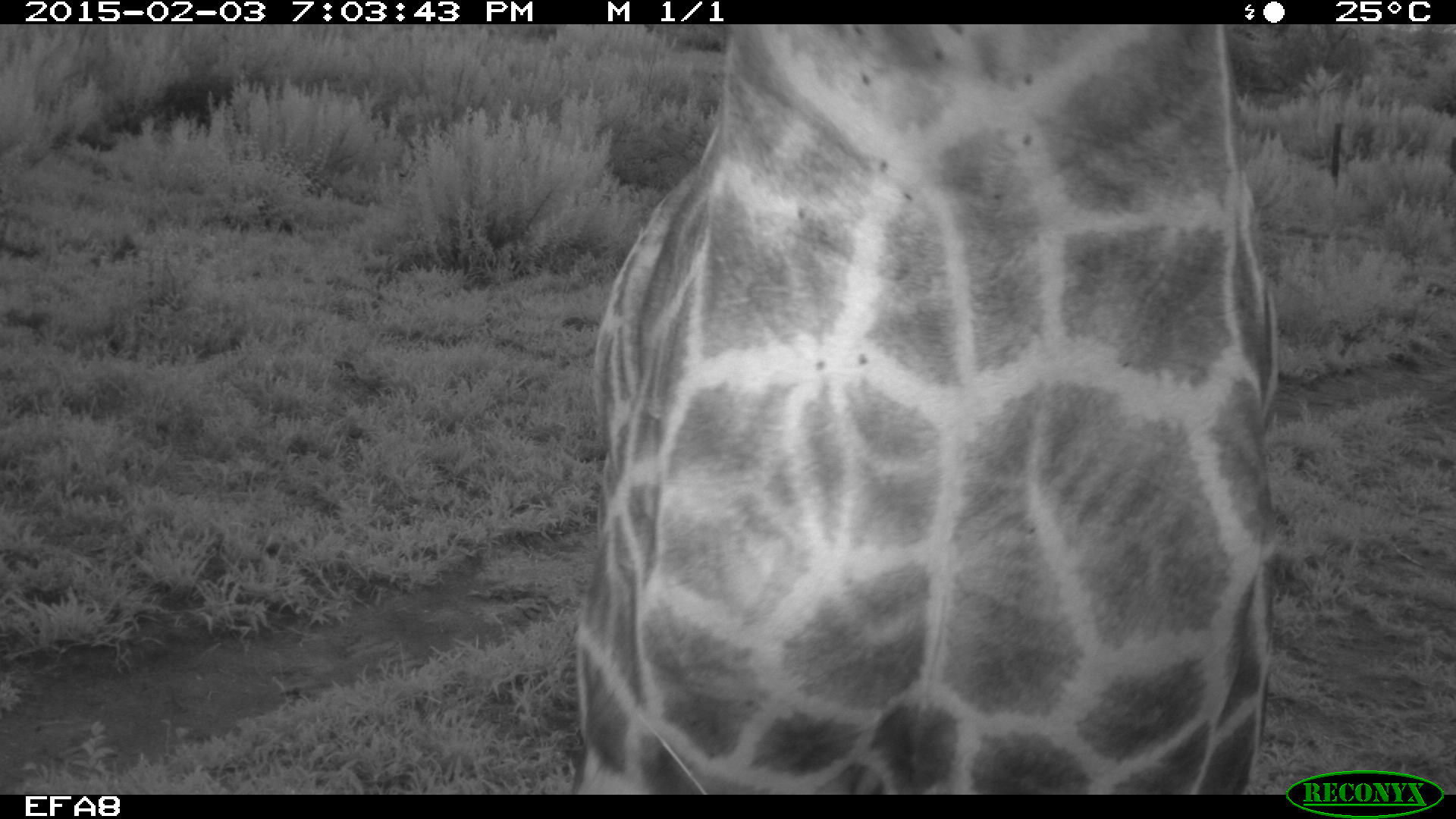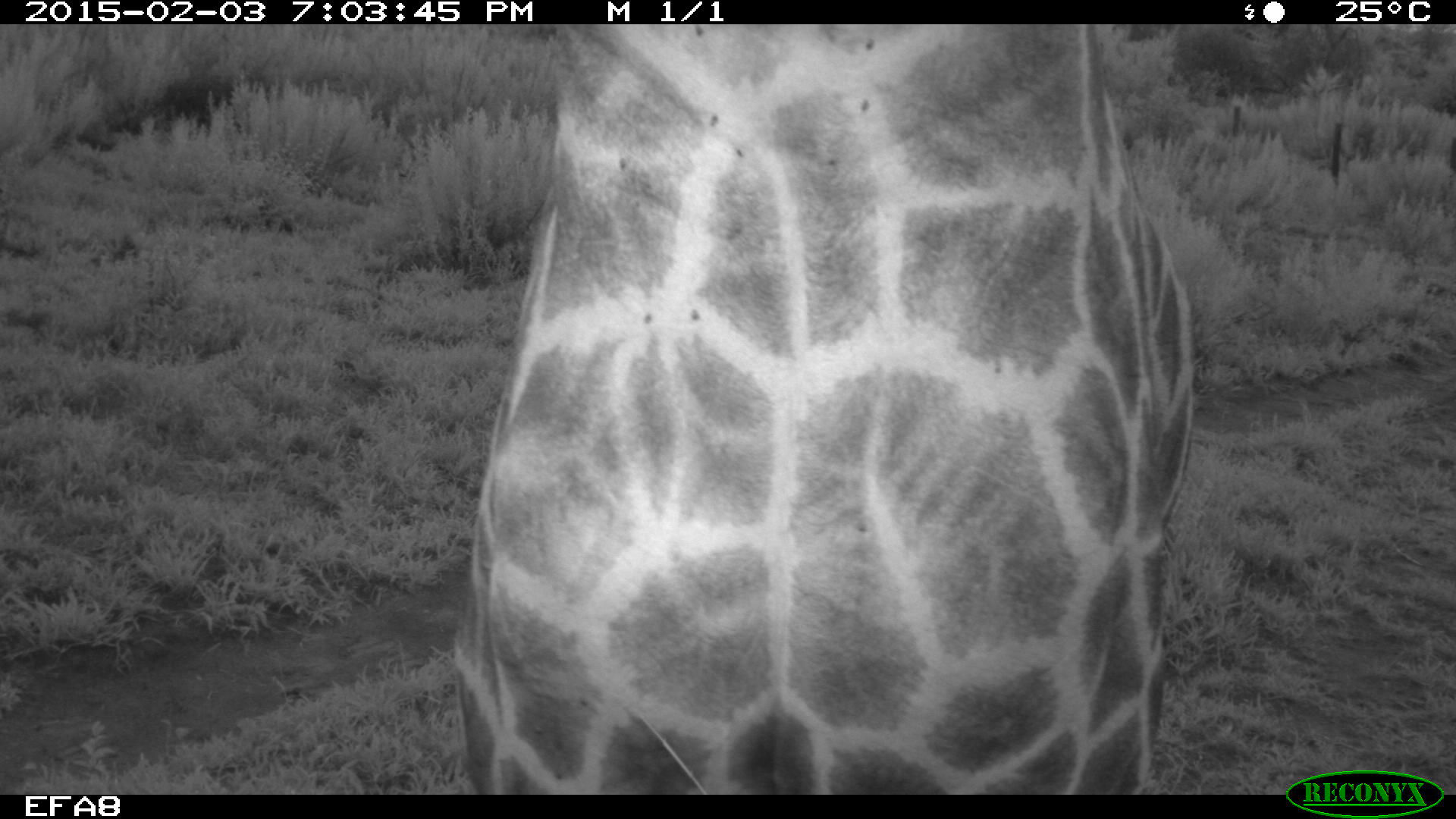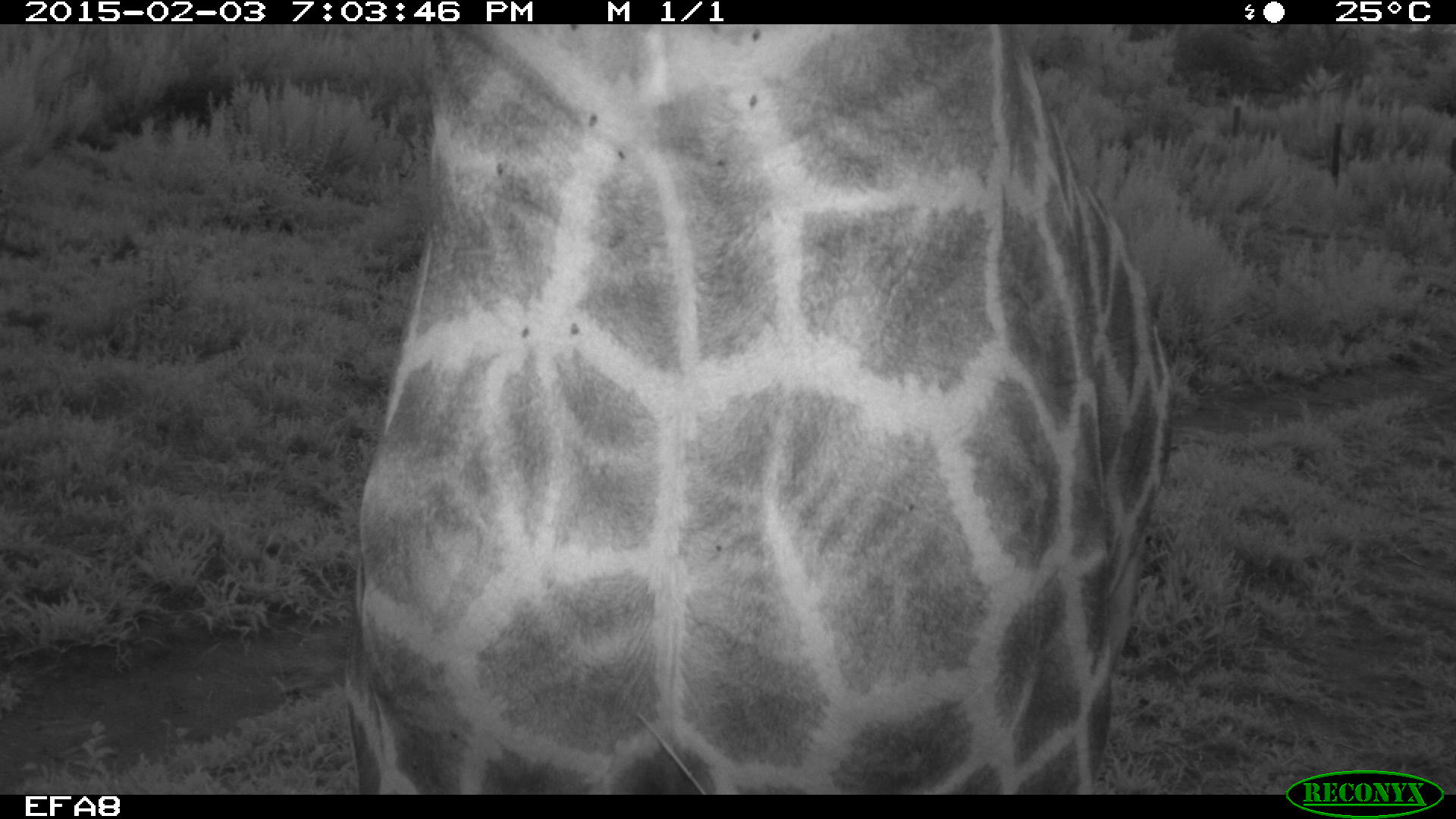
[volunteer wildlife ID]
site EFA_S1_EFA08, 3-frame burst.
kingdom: Animalia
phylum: Chordata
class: Mammalia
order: Artiodactyla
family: Giraffidae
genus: Giraffa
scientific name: Giraffa camelopardalis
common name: giraffe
Giraffe (Giraffa camelopardalis), count 1. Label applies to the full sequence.